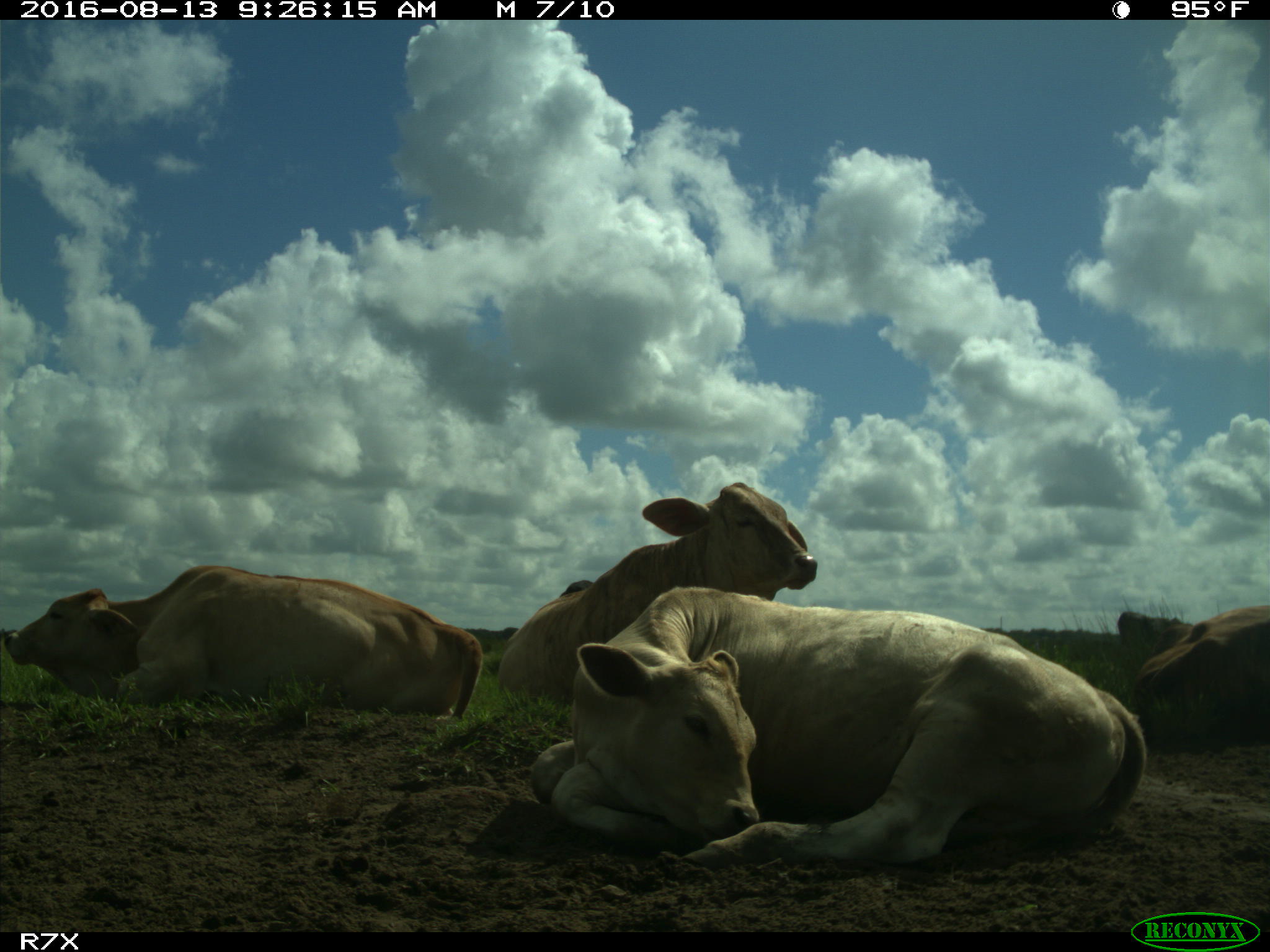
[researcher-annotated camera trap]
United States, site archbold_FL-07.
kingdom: Animalia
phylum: Chordata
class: Mammalia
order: Artiodactyla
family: Bovidae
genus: Bos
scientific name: Bos taurus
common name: domestic cow